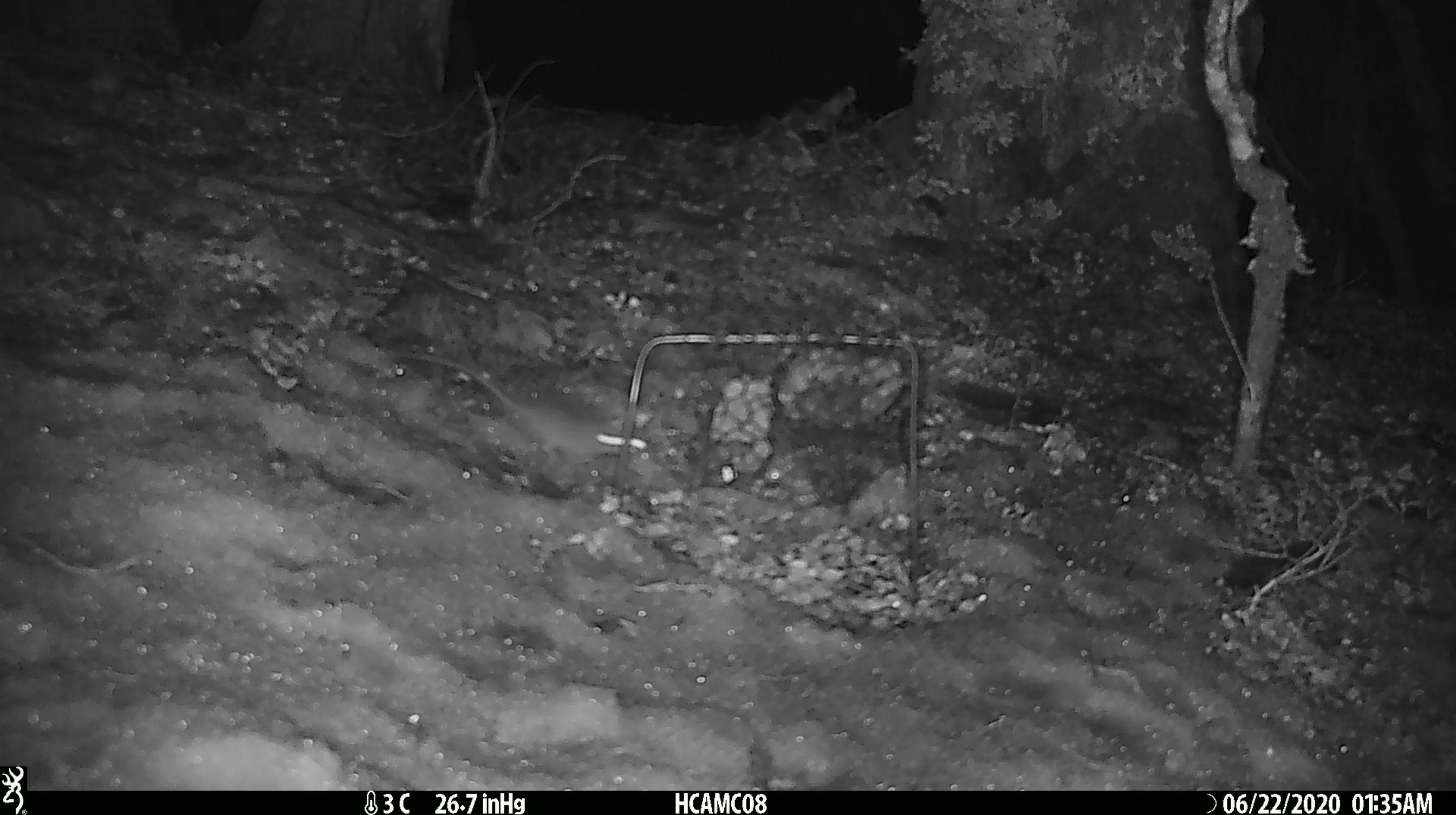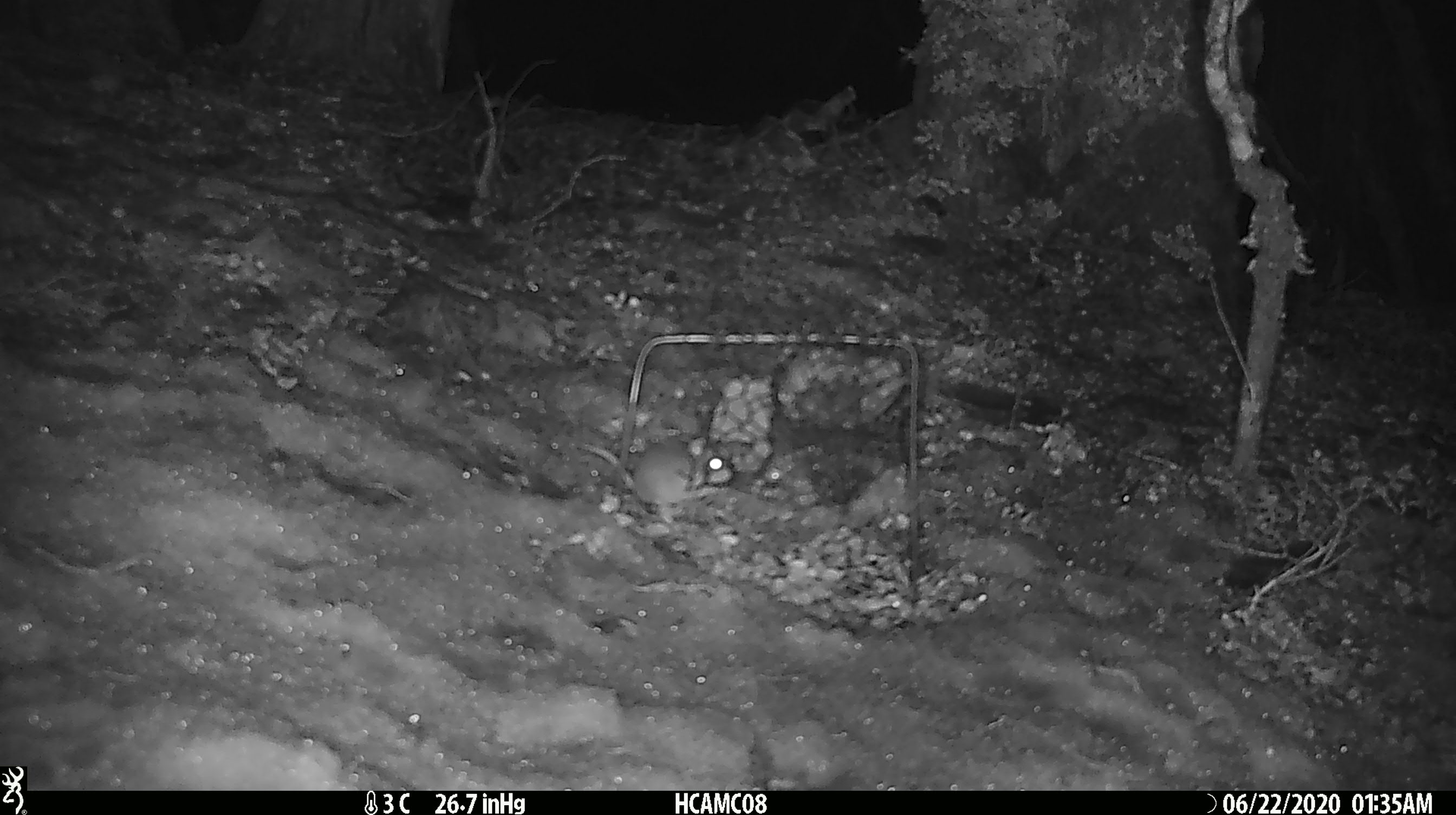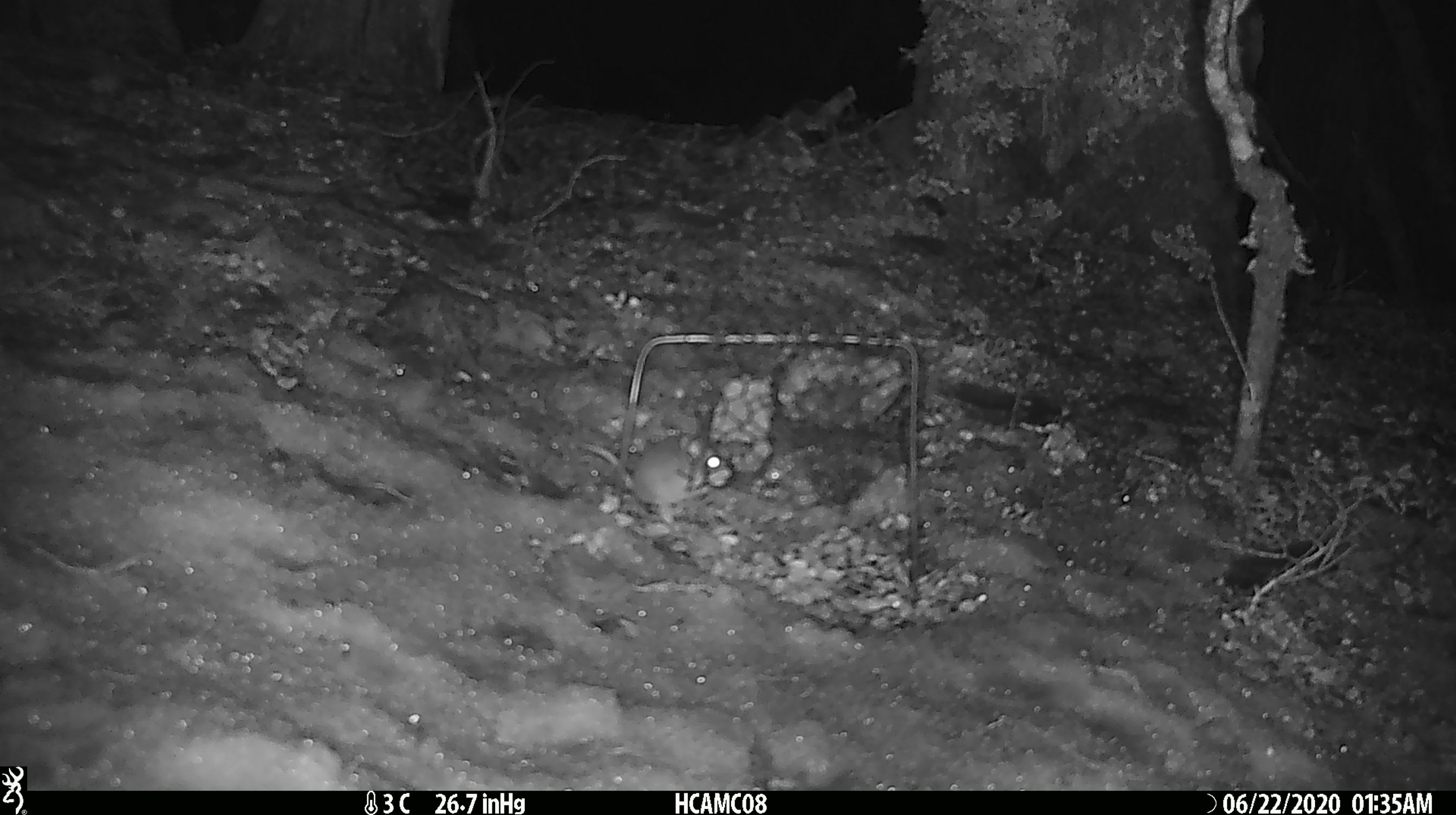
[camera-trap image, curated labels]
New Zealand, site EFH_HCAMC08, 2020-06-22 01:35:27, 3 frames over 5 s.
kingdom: Animalia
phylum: Chordata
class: Mammalia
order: Rodentia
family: Muridae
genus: Mus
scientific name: Mus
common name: mouse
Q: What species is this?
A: Mouse (Mus).